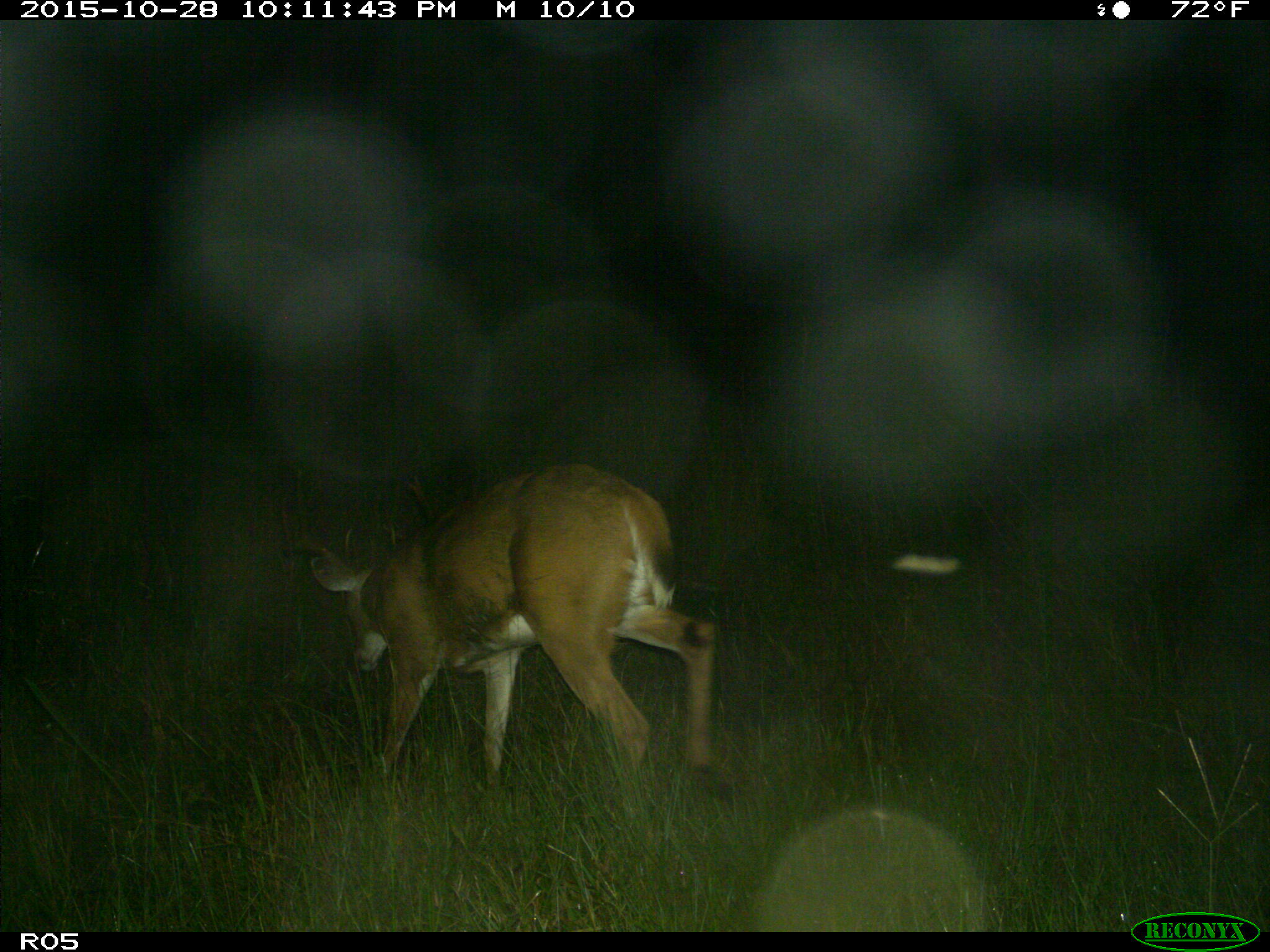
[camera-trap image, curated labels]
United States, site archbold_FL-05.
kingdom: Animalia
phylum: Chordata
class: Mammalia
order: Artiodactyla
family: Cervidae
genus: Odocoileus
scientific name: Odocoileus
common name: deer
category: unidentified deer